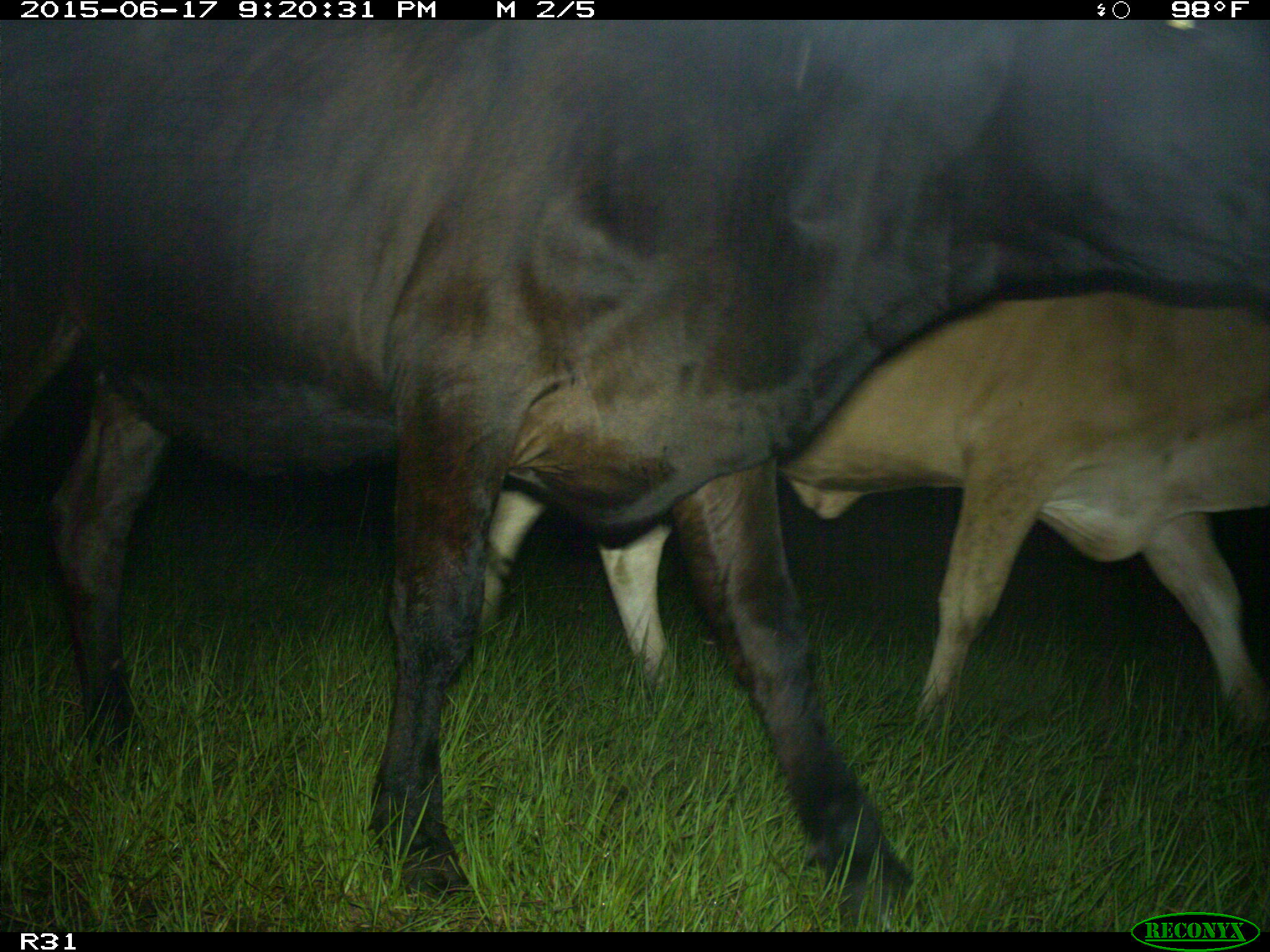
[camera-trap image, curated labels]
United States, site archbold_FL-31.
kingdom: Animalia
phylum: Chordata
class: Mammalia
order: Artiodactyla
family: Bovidae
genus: Bos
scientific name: Bos taurus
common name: domestic cow